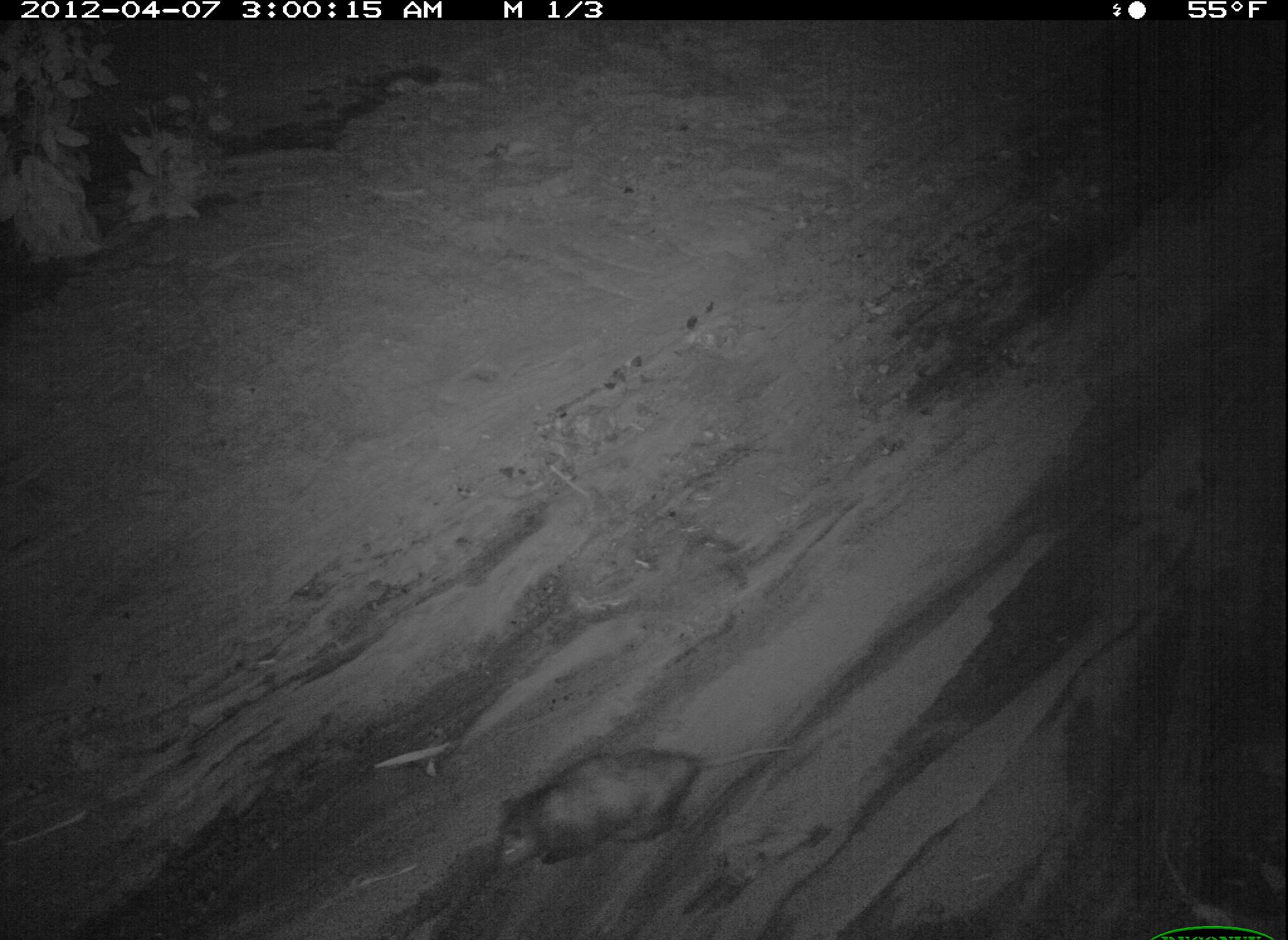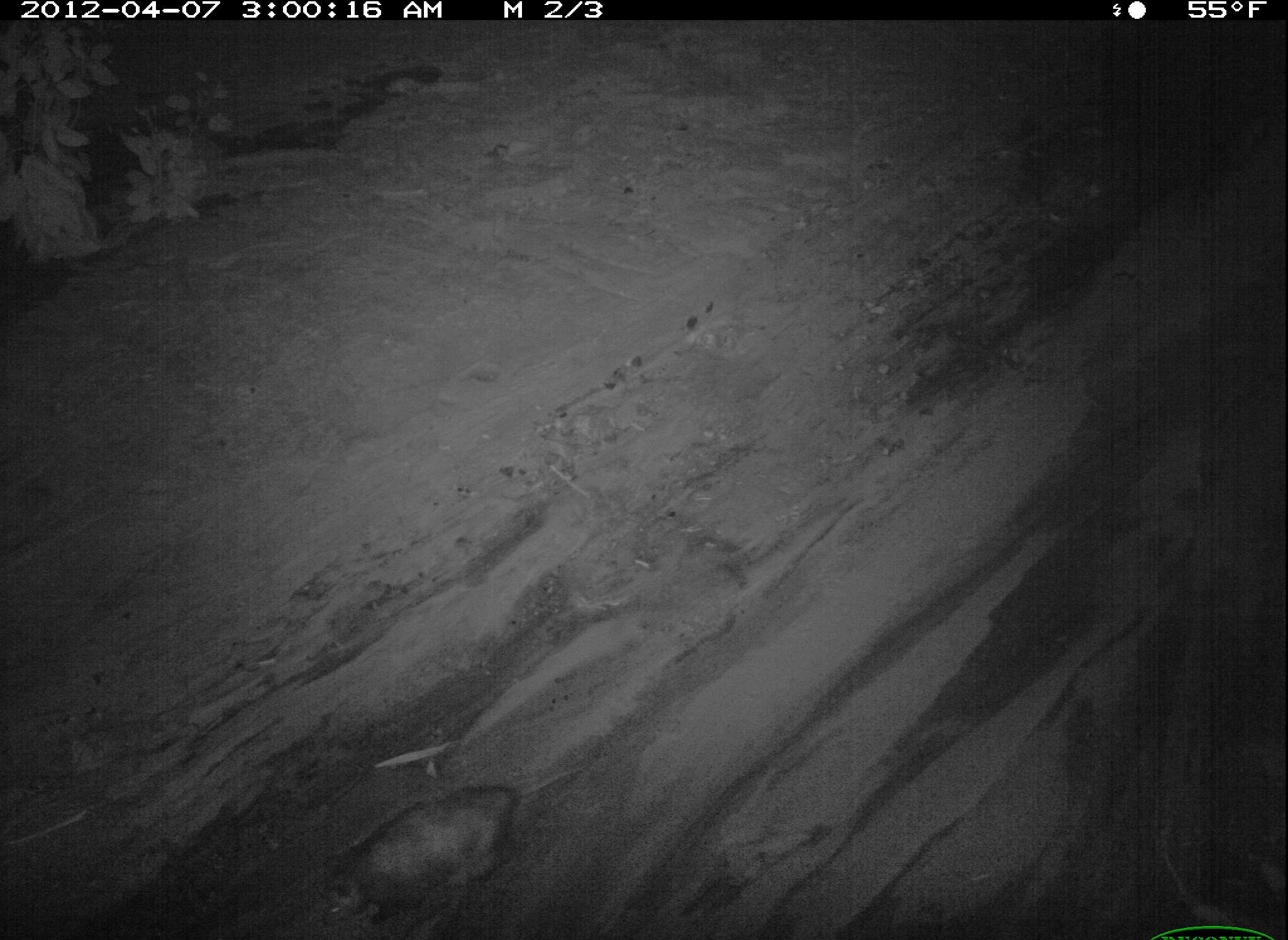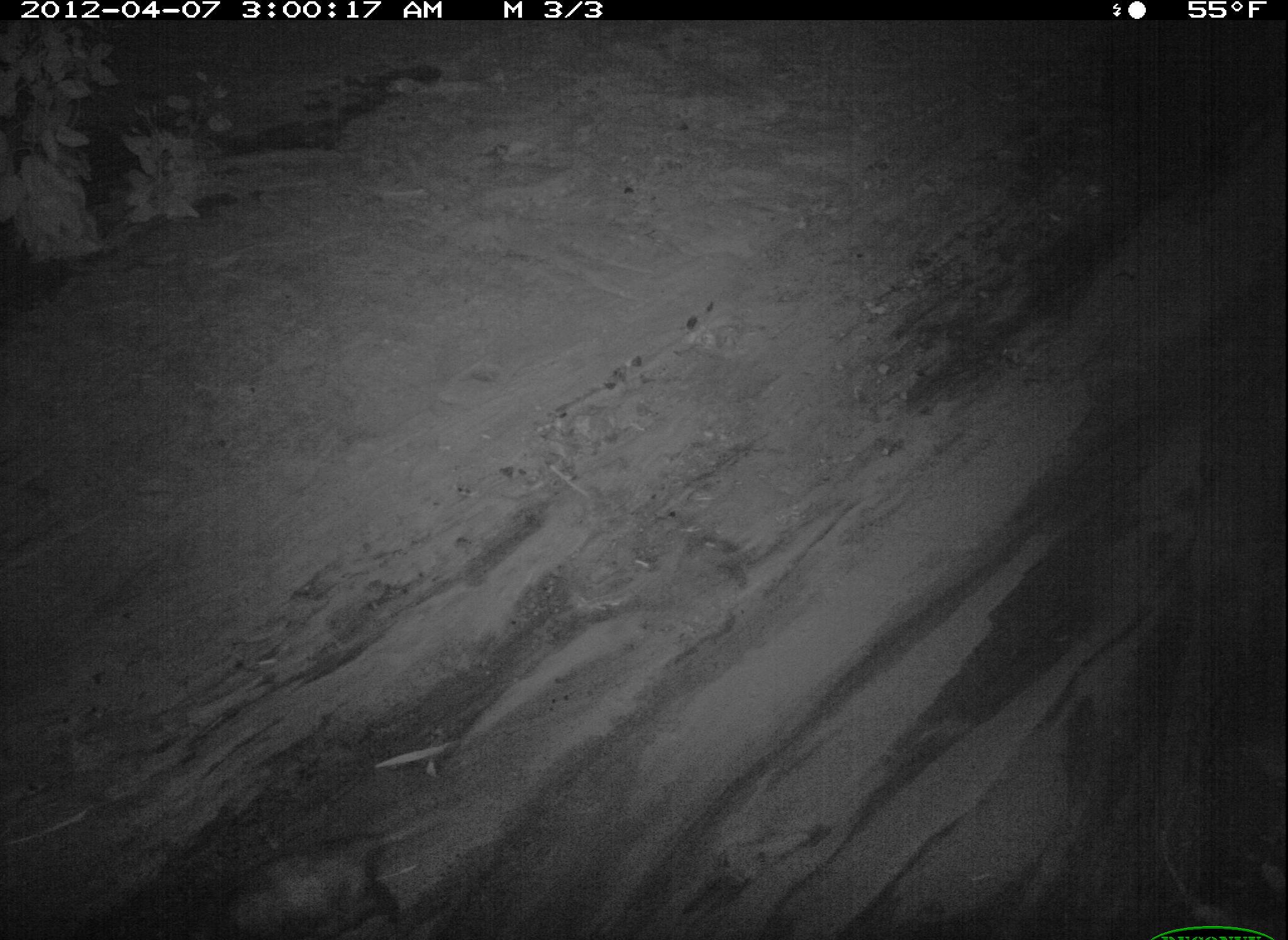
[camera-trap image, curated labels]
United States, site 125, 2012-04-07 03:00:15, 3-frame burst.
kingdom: Animalia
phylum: Chordata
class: Mammalia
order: Didelphimorphia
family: Didelphidae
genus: Didelphis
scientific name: Didelphis virginiana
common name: virginia opossum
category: opossum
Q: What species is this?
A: Opossum (virginia opossum) (Didelphis virginiana).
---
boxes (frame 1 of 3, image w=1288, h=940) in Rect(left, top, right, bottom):
opossum: Rect(491, 736, 792, 880)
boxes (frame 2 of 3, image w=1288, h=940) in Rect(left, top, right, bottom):
opossum: Rect(316, 753, 607, 939)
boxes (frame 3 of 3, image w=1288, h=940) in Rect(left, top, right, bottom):
opossum: Rect(193, 804, 468, 940)